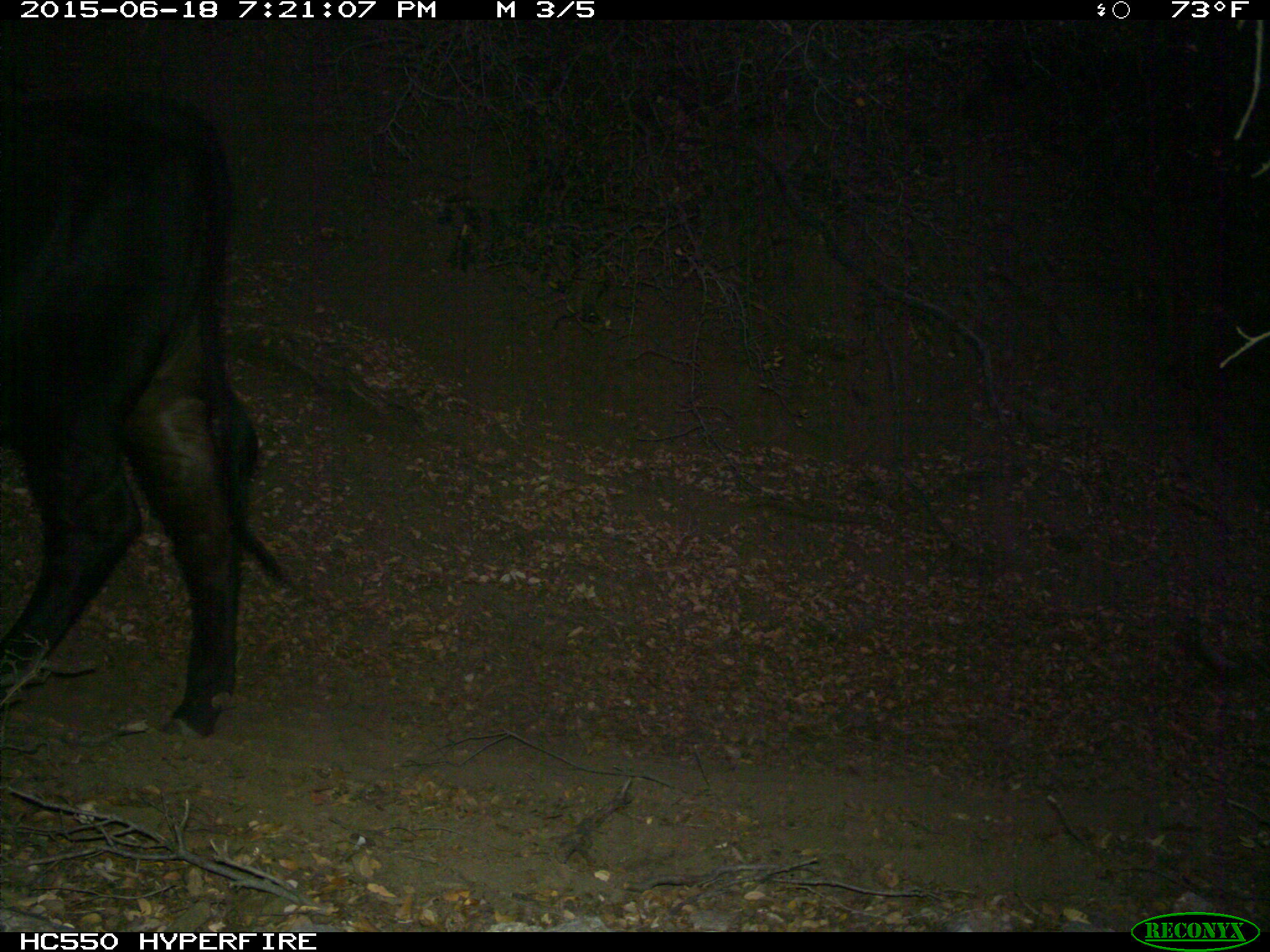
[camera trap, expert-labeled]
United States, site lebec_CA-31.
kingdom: Animalia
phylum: Chordata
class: Mammalia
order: Artiodactyla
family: Bovidae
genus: Bos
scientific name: Bos taurus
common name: domestic cow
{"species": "Bos taurus (domestic cow)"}